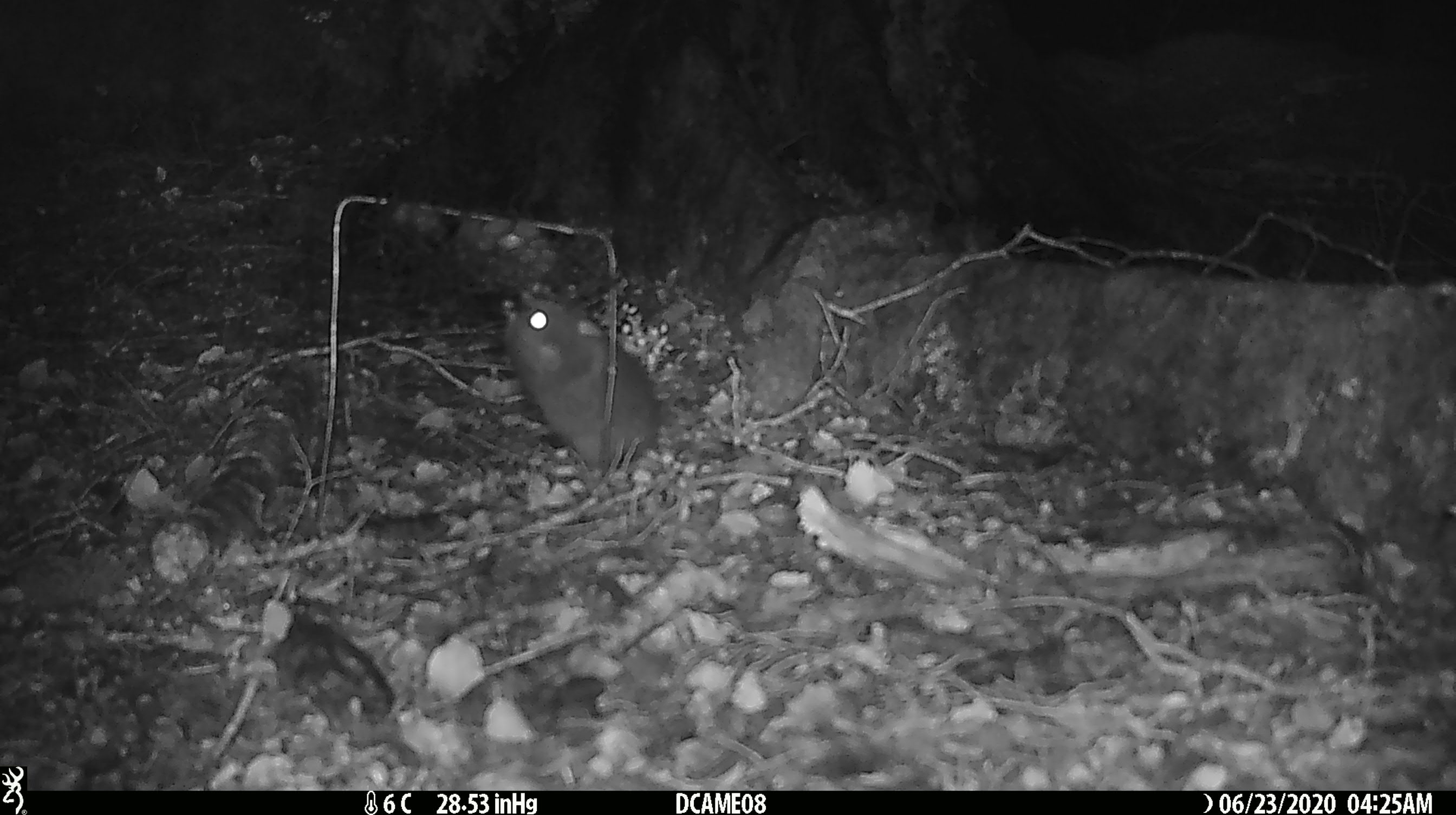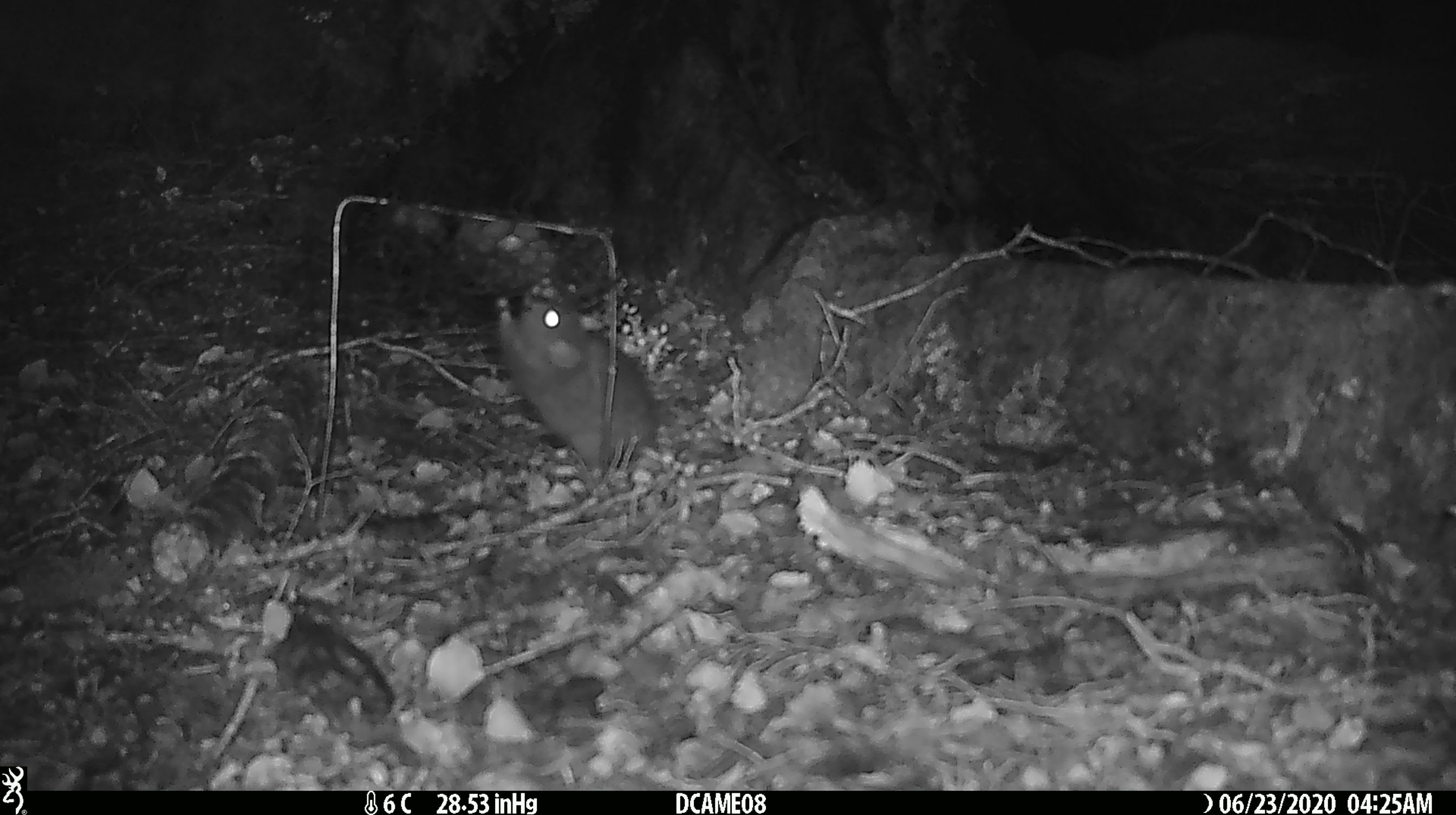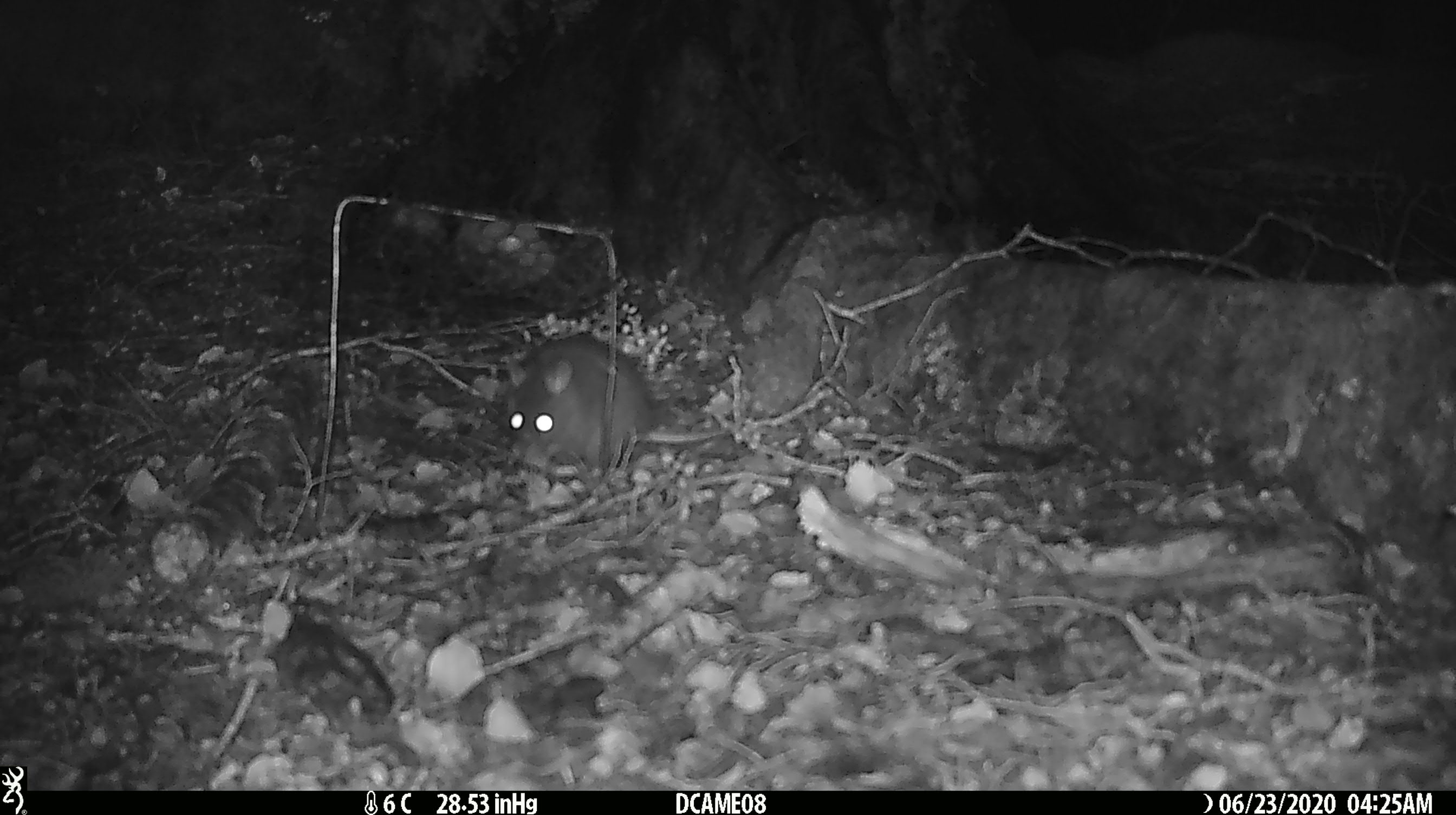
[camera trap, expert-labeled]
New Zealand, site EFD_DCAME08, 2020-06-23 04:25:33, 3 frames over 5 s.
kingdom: Animalia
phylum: Chordata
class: Mammalia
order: Rodentia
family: Muridae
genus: Rattus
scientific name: Rattus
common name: rat